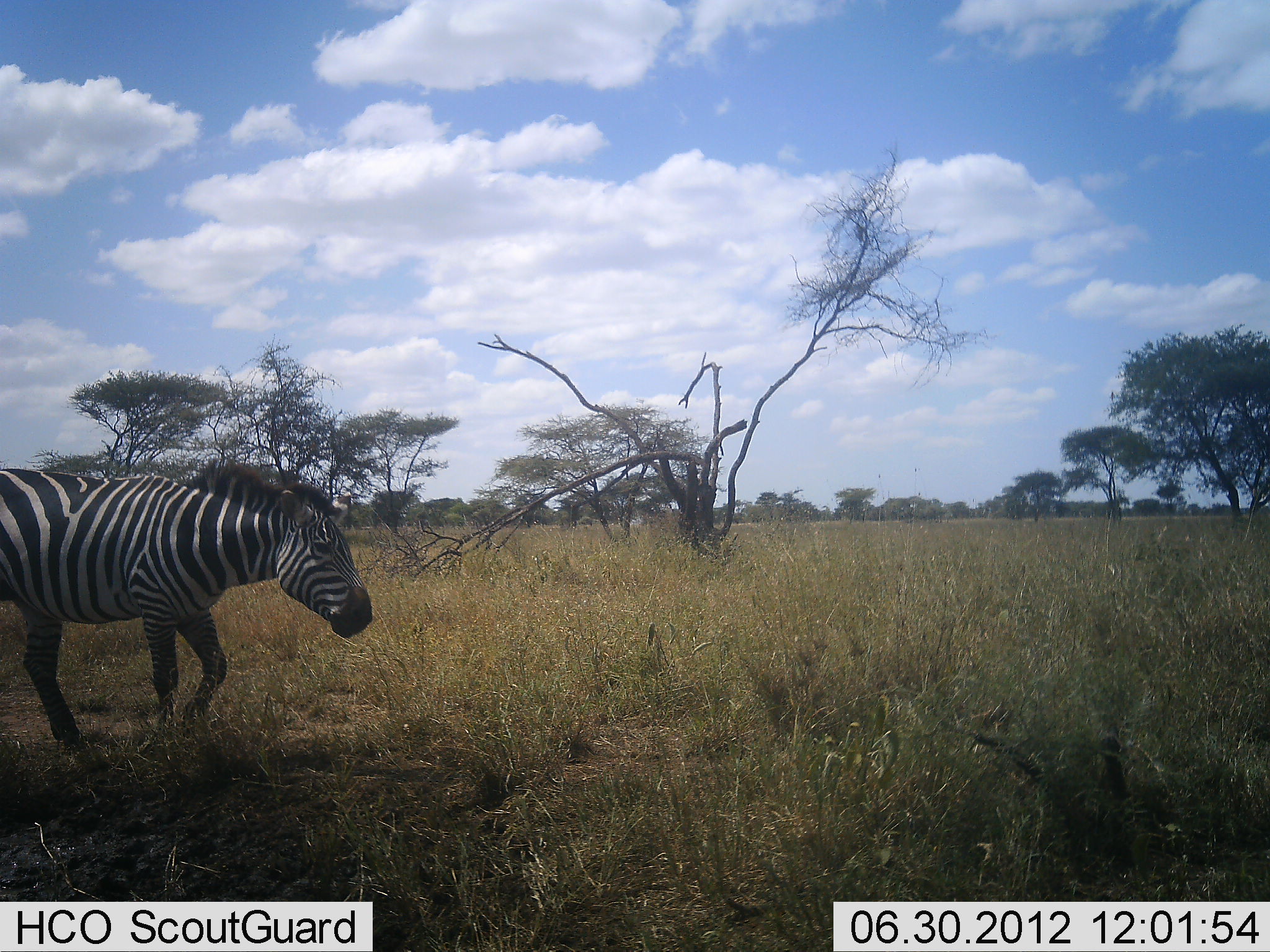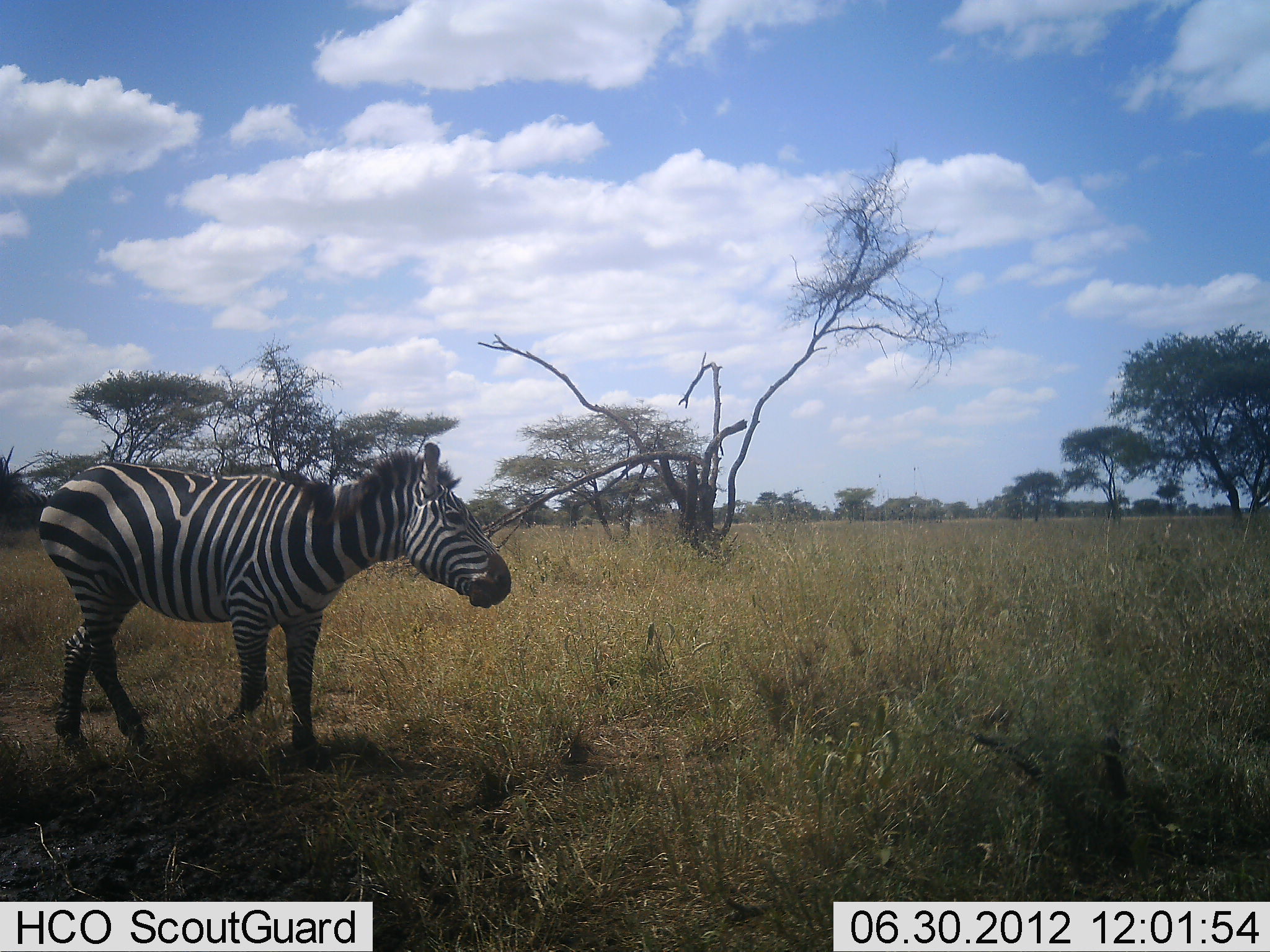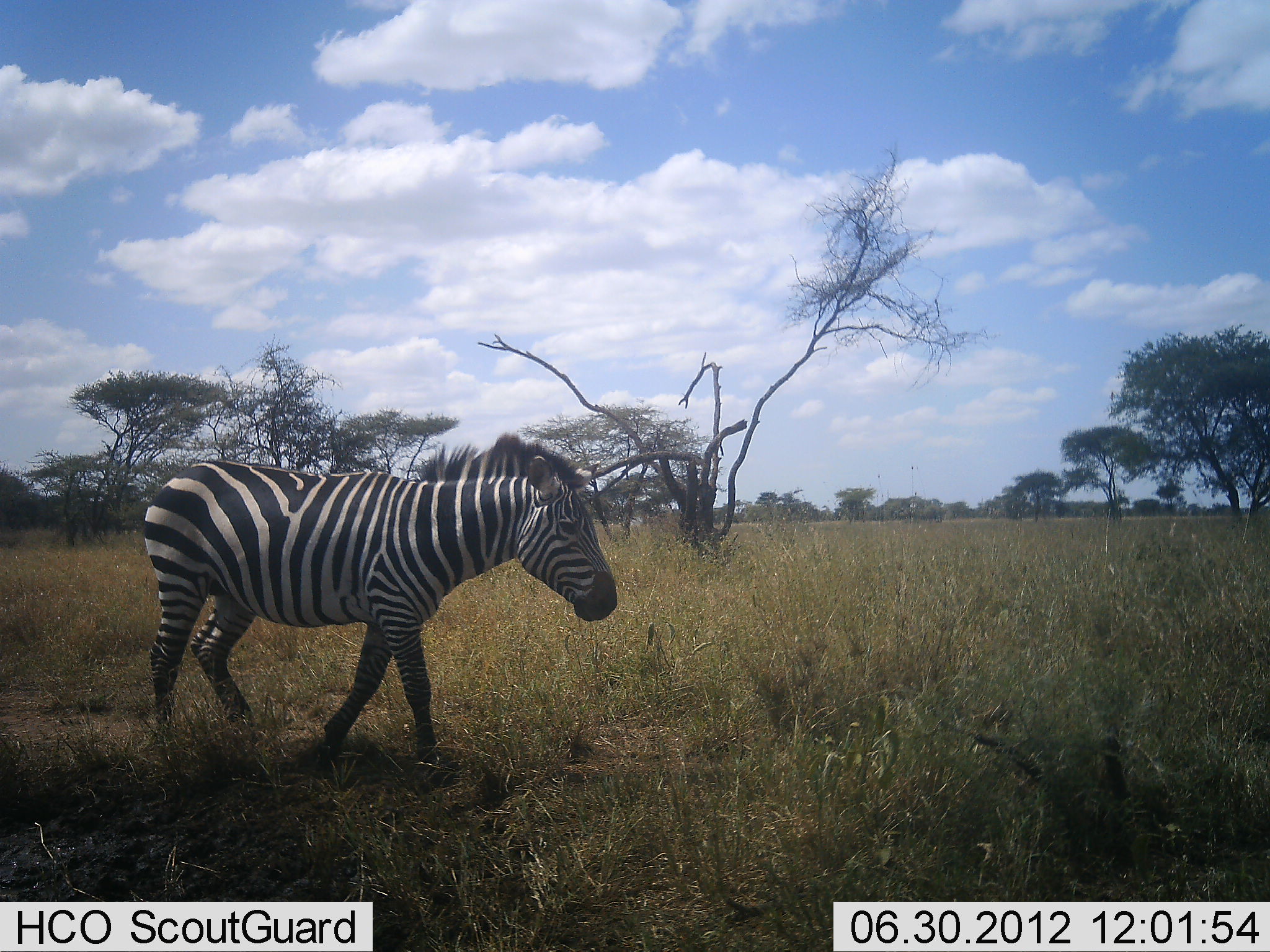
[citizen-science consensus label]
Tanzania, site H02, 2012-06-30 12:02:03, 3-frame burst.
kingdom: Animalia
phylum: Chordata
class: Mammalia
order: Perissodactyla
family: Equidae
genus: Equus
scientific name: Equus quagga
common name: plains zebra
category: zebra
Zebra (plains zebra) (Equus quagga), count 1. Behavior (volunteer vote fractions): standing 0%, resting 0%, moving 100%, interacting 0%. Young present (vote fraction): 0%. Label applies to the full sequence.